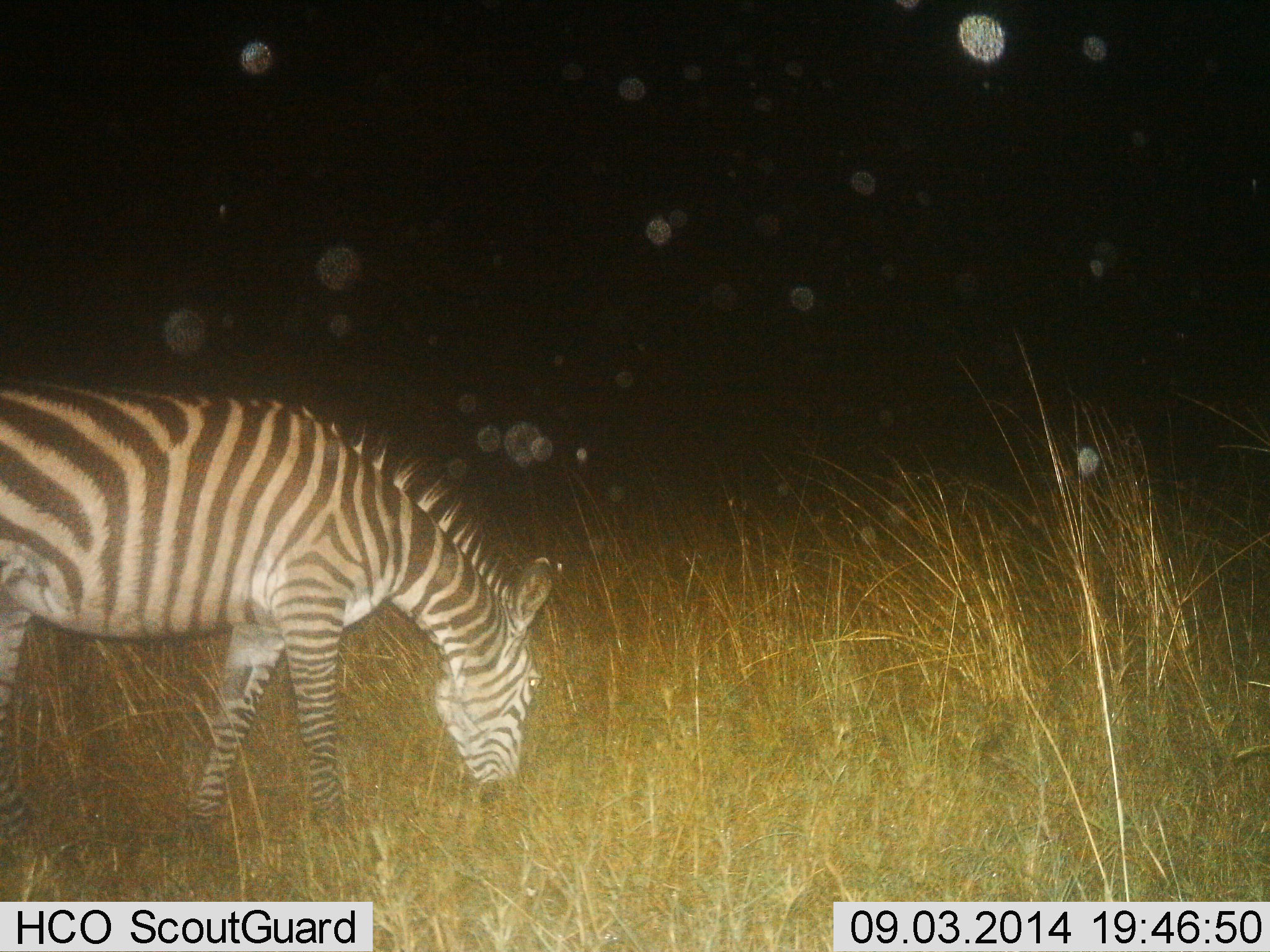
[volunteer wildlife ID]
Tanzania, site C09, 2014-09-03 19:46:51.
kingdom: Animalia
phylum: Chordata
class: Mammalia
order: Perissodactyla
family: Equidae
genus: Equus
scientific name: Equus quagga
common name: plains zebra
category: zebra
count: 1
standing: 0%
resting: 0%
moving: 10%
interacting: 0%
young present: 0%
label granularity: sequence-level